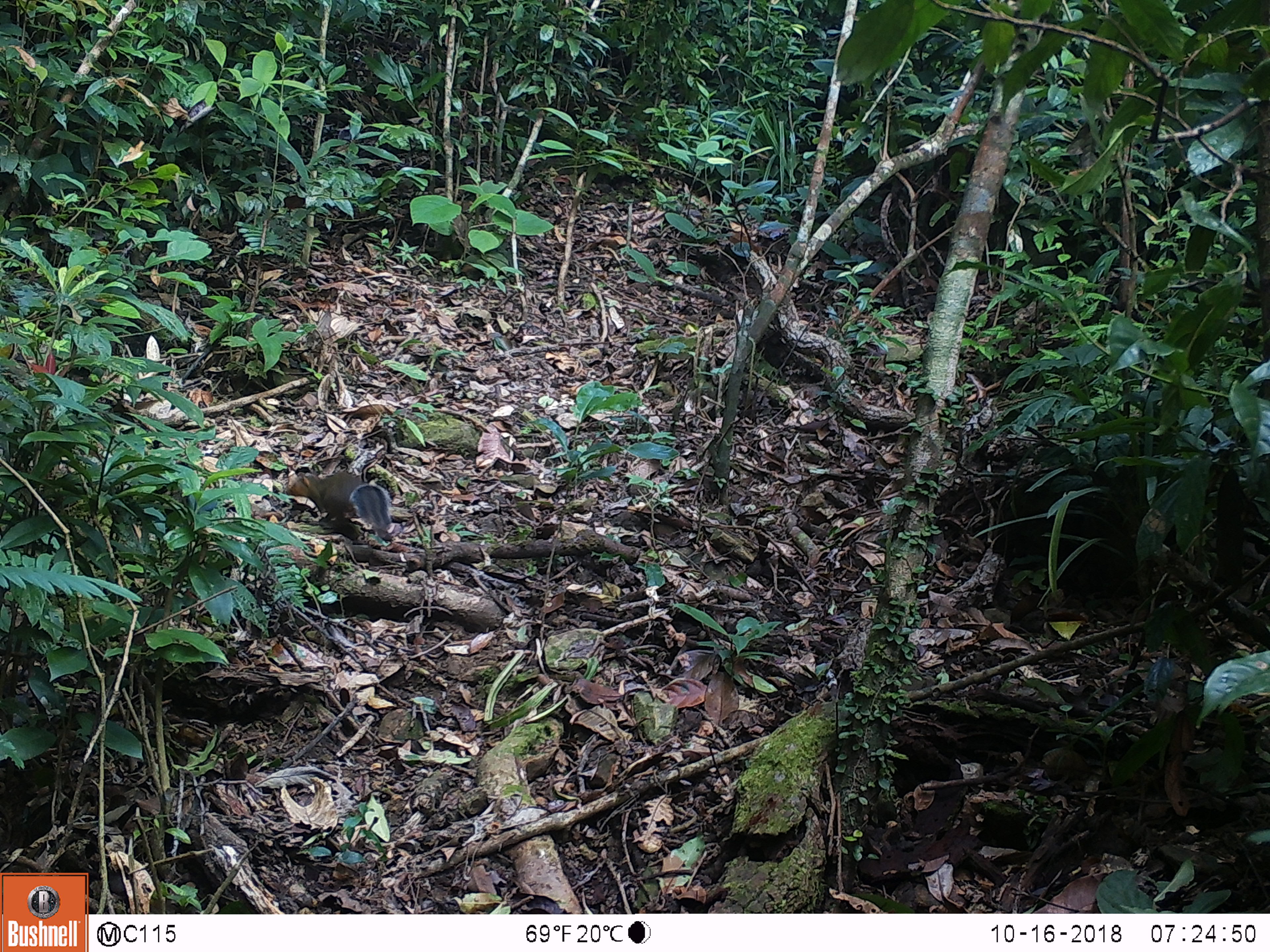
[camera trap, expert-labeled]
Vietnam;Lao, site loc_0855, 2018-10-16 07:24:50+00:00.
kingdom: Animalia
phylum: Chordata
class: Mammalia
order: Rodentia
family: Sciuridae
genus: Dremomys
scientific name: Dremomys rufigenis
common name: red-cheeked squirrel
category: red cheeked squirrel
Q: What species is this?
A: Red cheeked squirrel (red-cheeked squirrel) (Dremomys rufigenis).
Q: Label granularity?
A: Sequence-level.